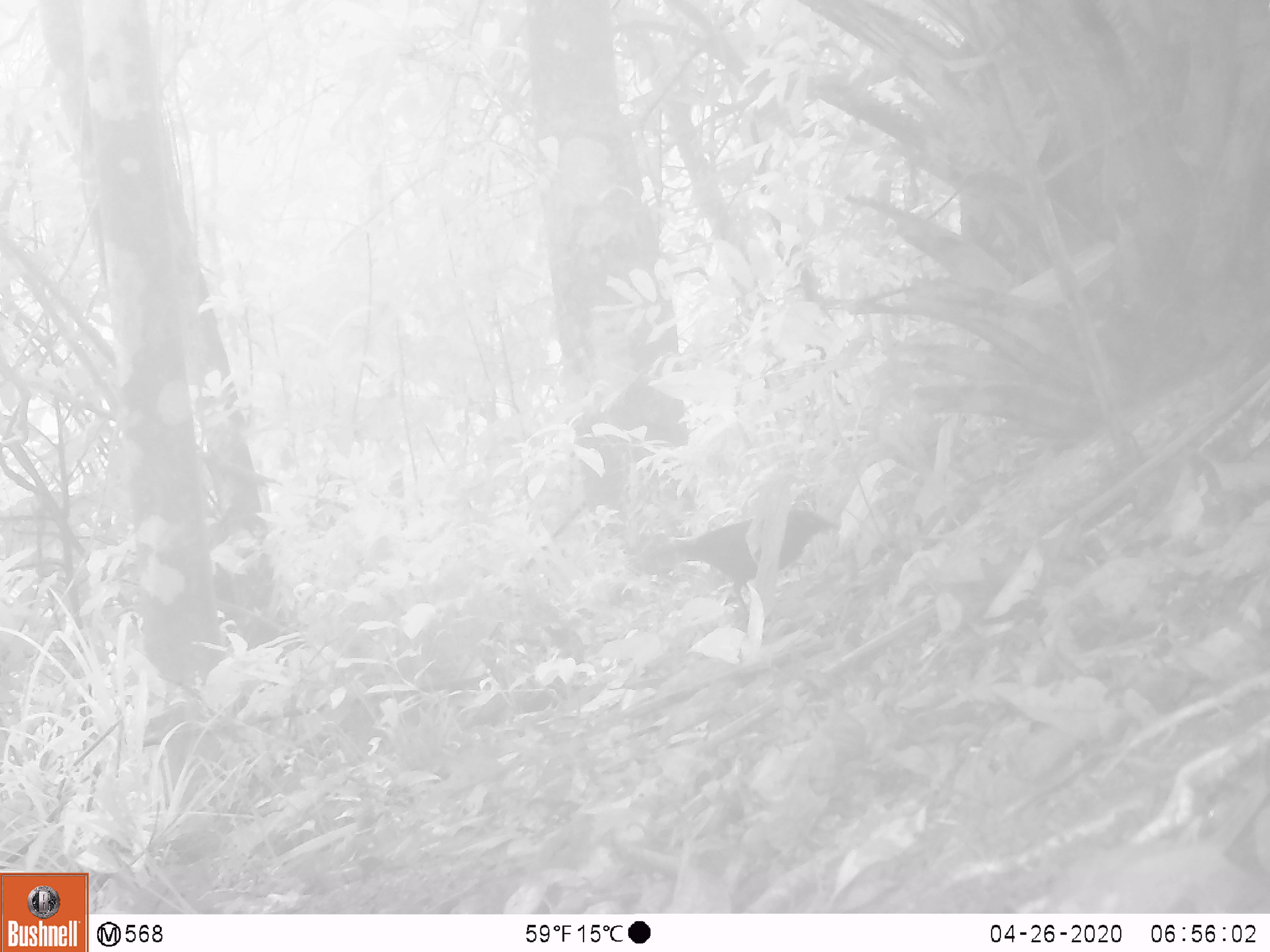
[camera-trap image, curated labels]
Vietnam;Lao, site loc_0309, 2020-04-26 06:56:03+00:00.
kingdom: Animalia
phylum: Chordata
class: Aves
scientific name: Aves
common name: bird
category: unidentified bird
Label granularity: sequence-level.